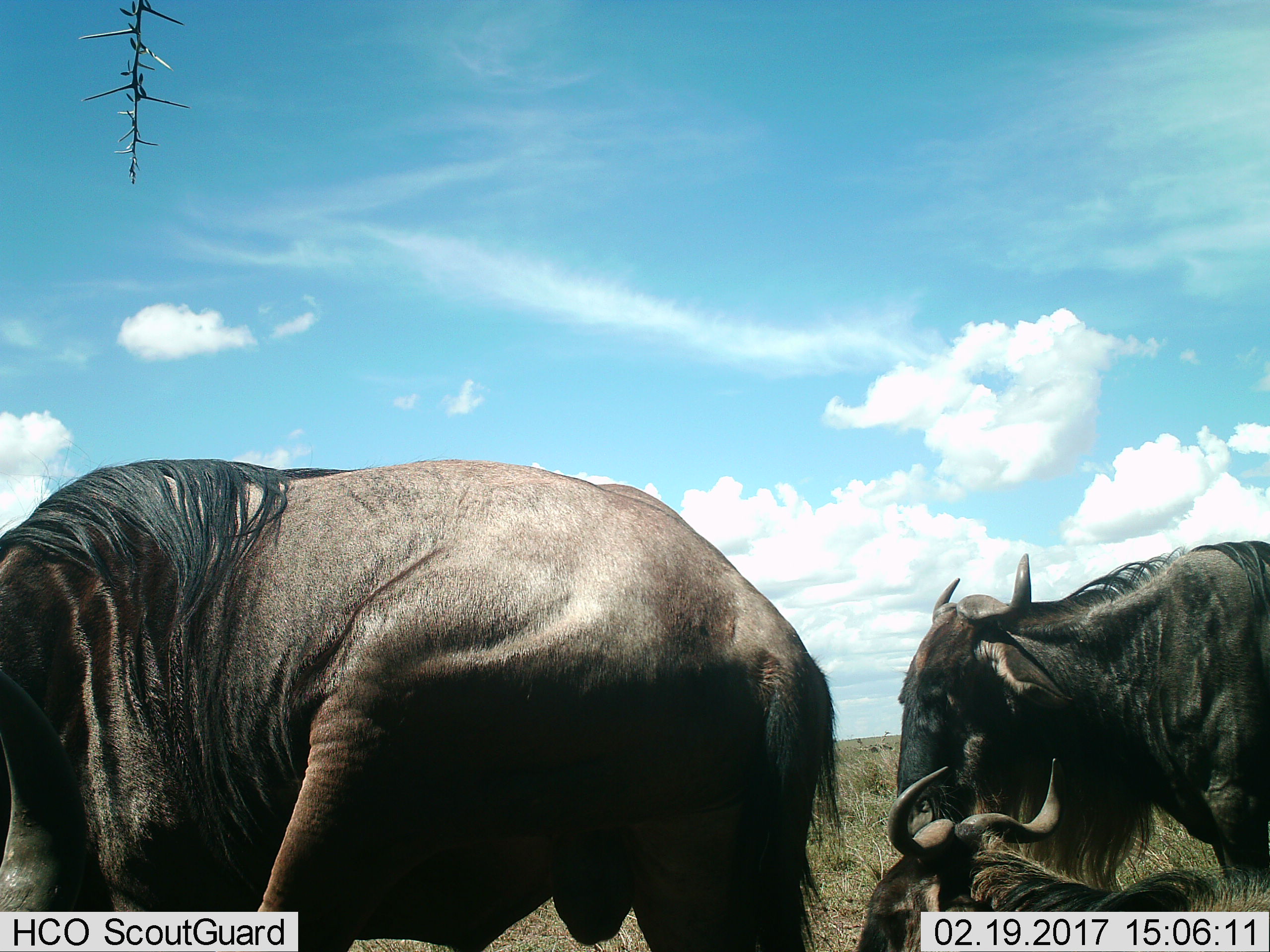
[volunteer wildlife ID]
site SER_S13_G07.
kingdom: Animalia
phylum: Chordata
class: Mammalia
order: Artiodactyla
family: Bovidae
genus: Connochaetes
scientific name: Connochaetes taurinus taurinus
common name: blue wildebeest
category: wildebeestblue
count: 3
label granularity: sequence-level